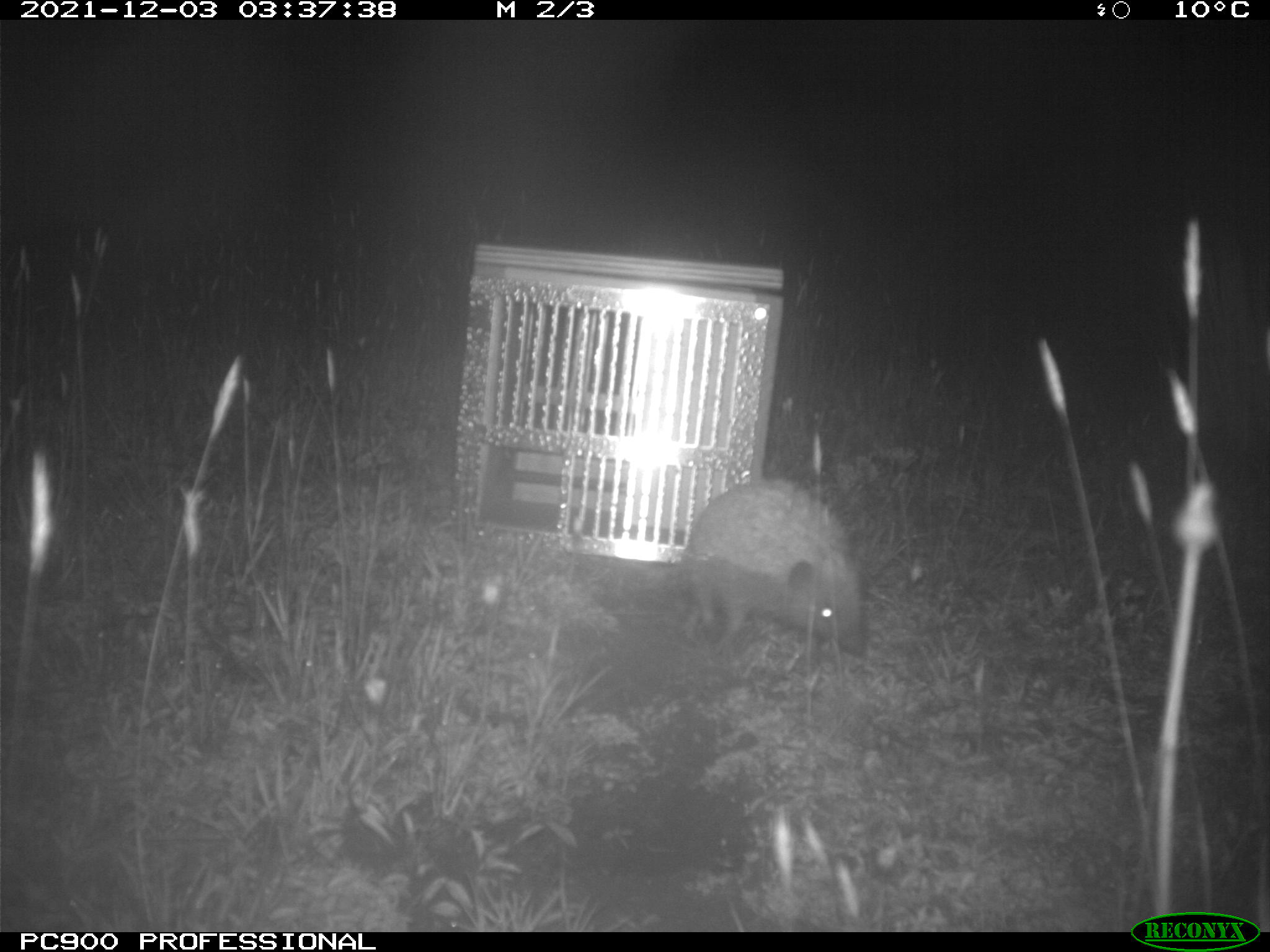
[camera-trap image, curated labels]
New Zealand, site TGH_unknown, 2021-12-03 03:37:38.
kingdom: Animalia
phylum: Chordata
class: Mammalia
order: Eulipotyphla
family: Erinaceidae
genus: Erinaceus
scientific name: Erinaceus europaeus europaeus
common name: european hedgehog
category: hedgehog